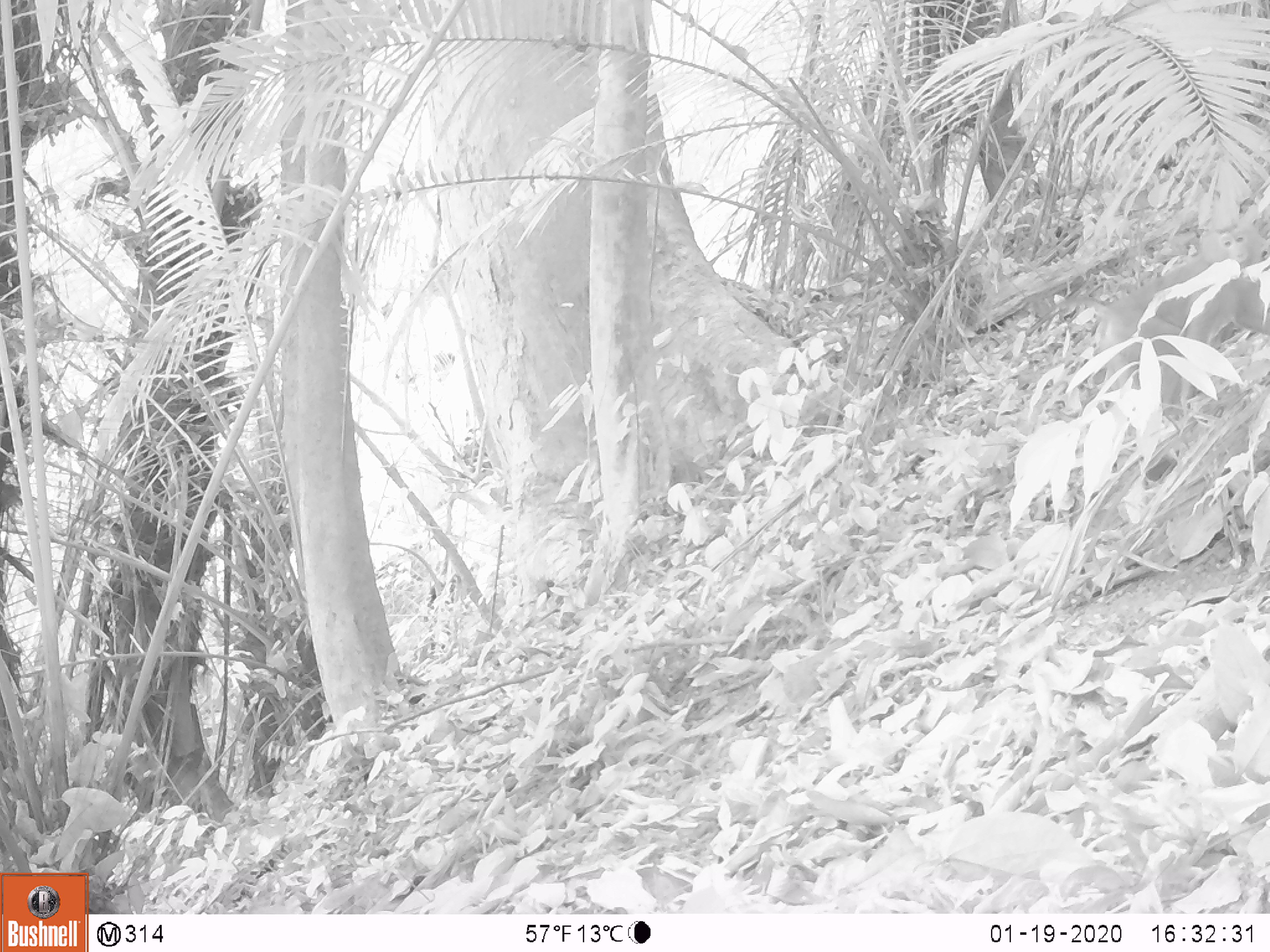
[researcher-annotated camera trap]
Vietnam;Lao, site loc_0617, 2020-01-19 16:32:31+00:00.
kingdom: Animalia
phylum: Chordata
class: Mammalia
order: Primates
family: Cercopithecidae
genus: Macaca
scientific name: Macaca nemestrina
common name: pig-tailed macaque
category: pig tailed macaque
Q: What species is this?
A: Pig tailed macaque (pig-tailed macaque) (Macaca nemestrina).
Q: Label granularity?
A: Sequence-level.